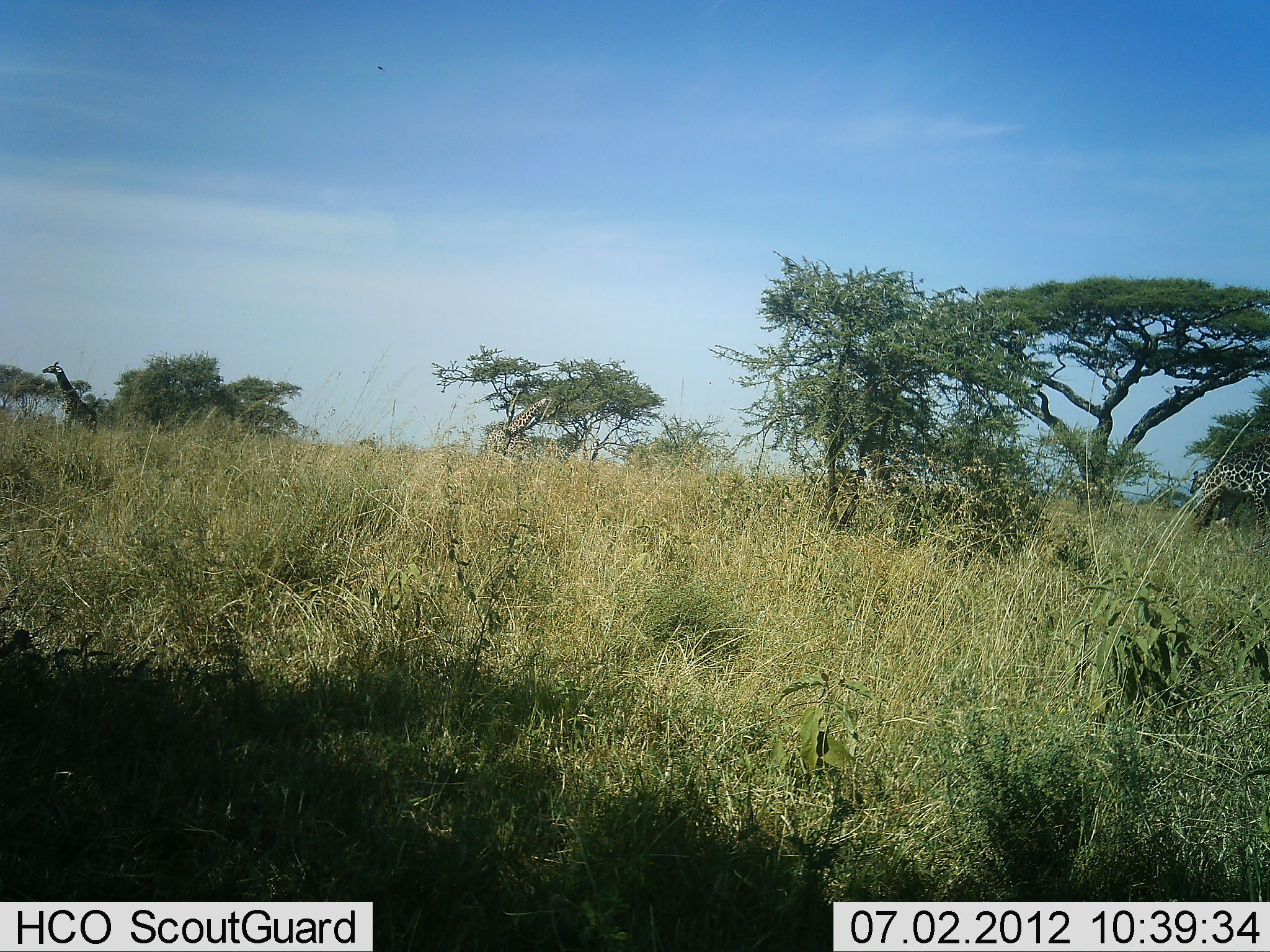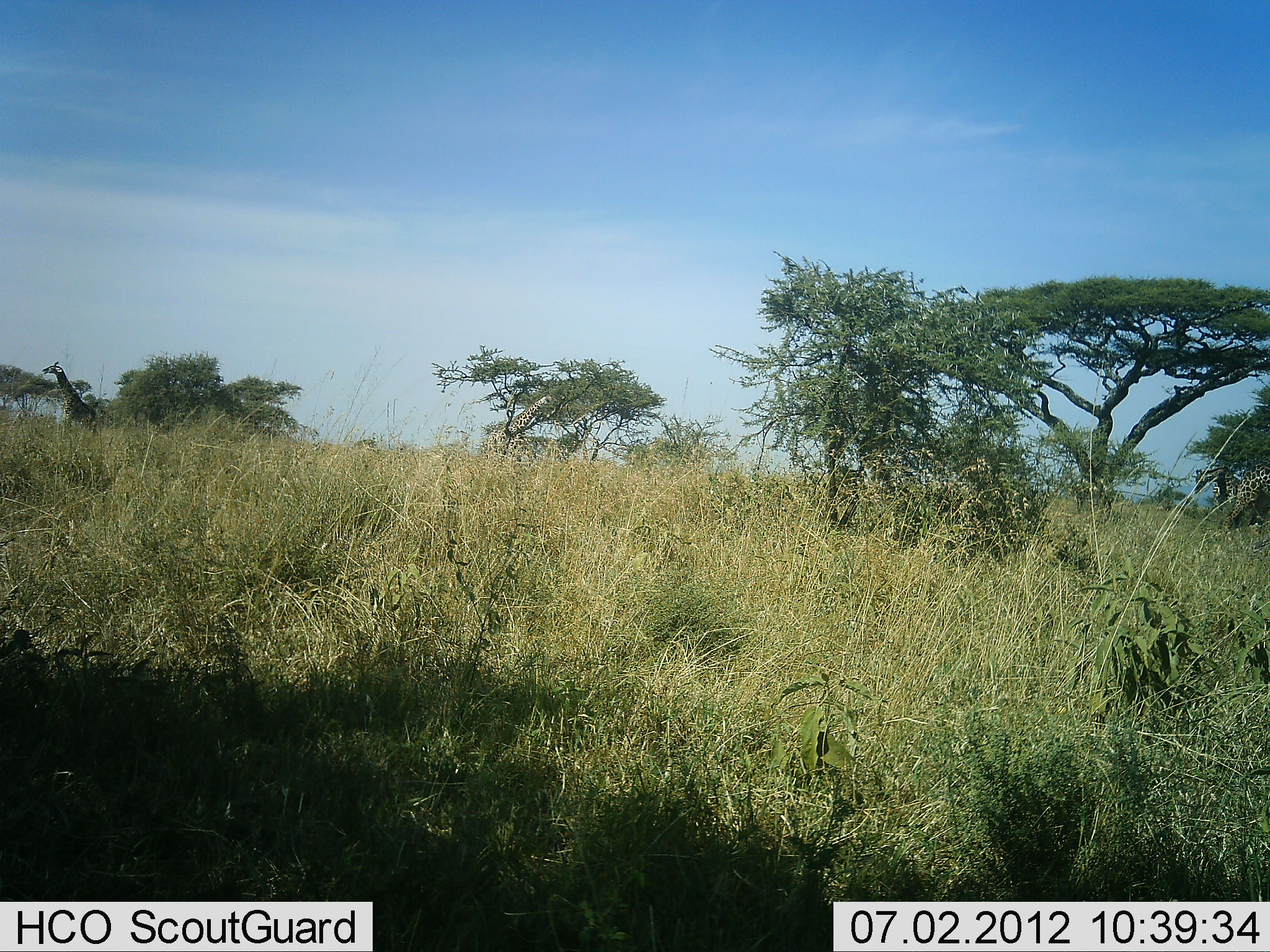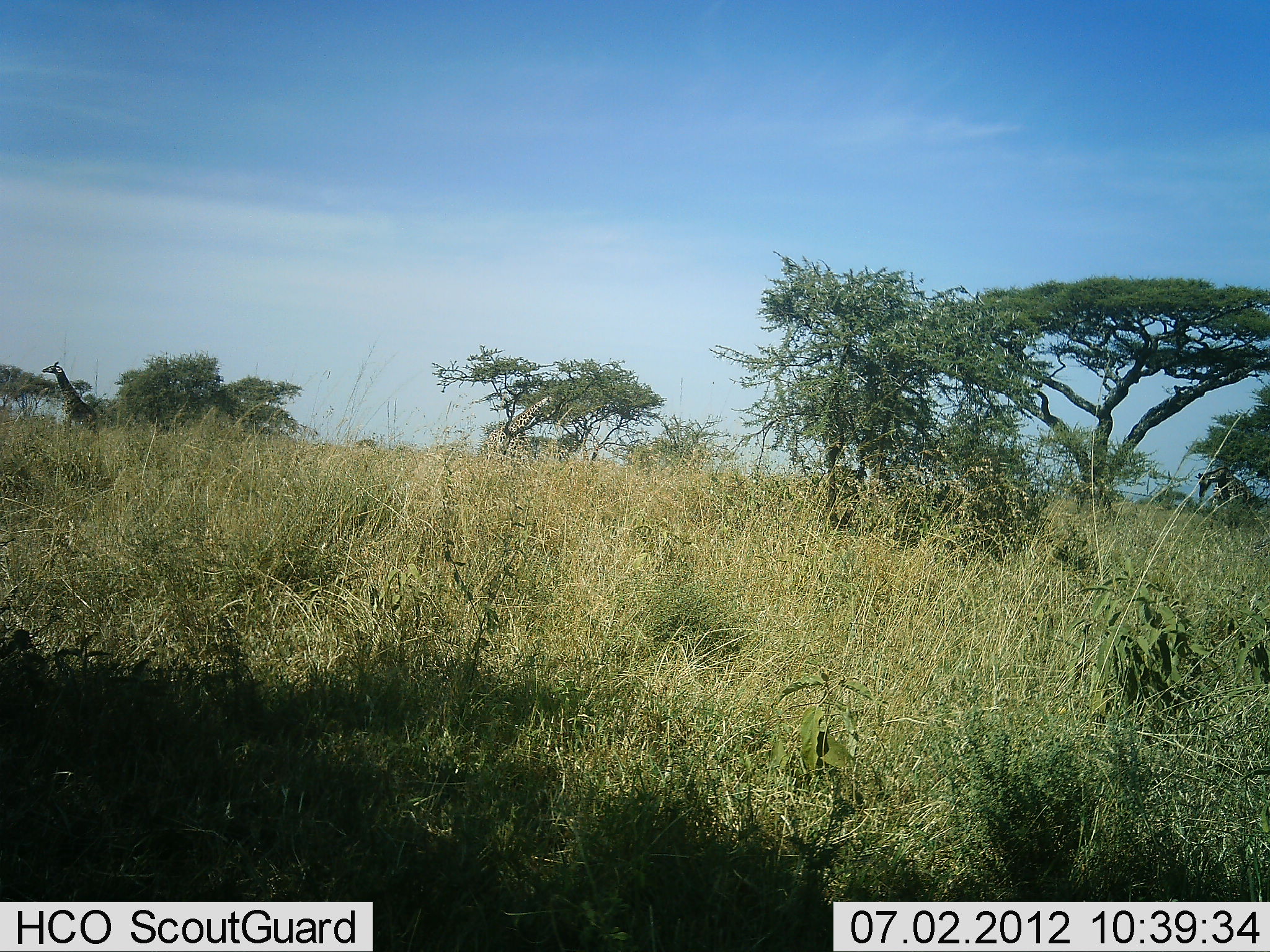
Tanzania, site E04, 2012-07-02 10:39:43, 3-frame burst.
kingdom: Animalia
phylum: Chordata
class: Mammalia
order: Artiodactyla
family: Giraffidae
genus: Giraffa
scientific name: Giraffa camelopardalis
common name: giraffe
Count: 3.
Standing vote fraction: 64%.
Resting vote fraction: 0%.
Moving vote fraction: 73%.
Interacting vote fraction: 0%.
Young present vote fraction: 0%.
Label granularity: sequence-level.